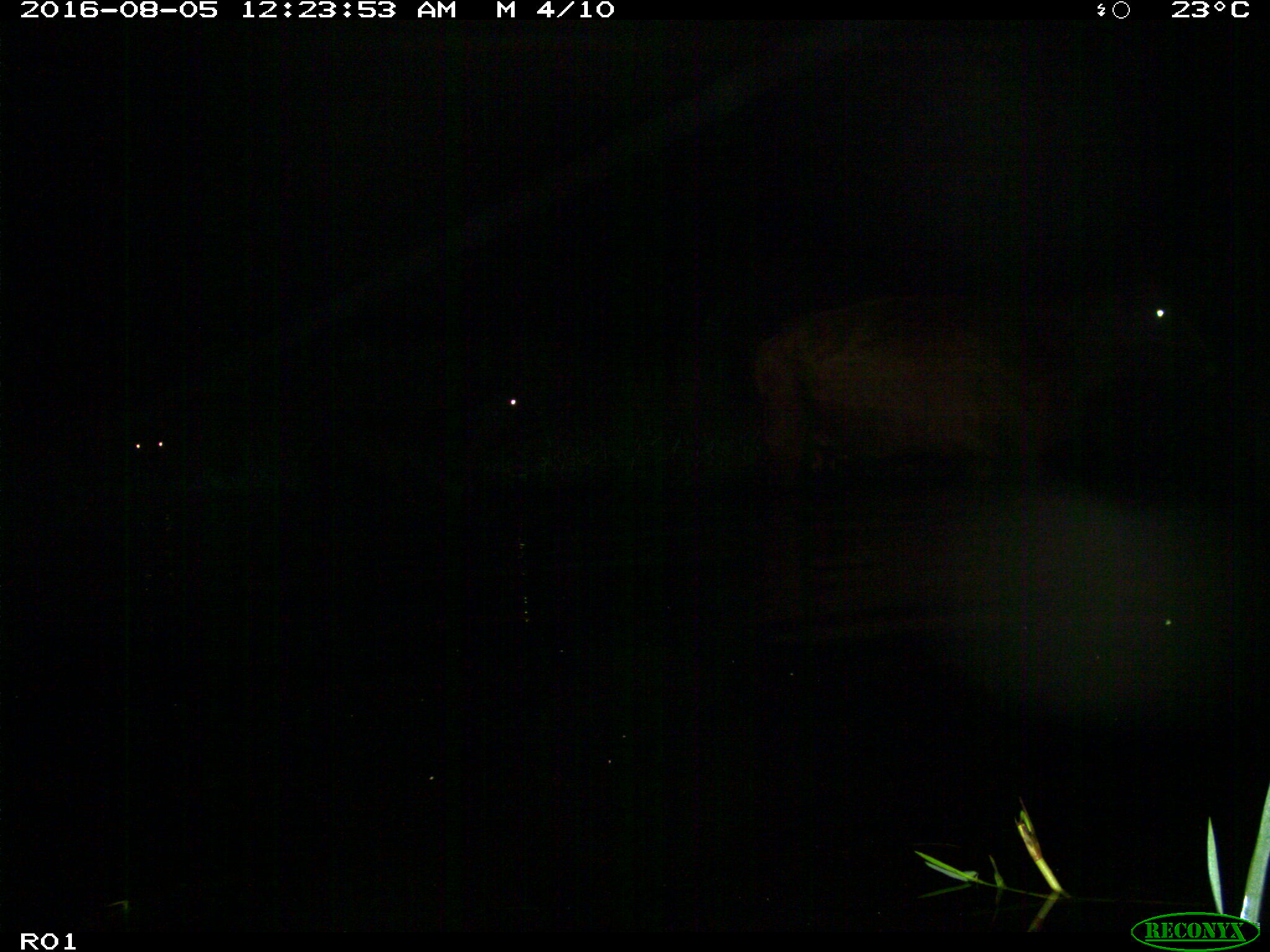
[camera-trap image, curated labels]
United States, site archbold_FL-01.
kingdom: Animalia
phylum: Chordata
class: Mammalia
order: Artiodactyla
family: Bovidae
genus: Bos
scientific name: Bos taurus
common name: domestic cow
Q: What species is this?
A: Bos taurus (domestic cow).